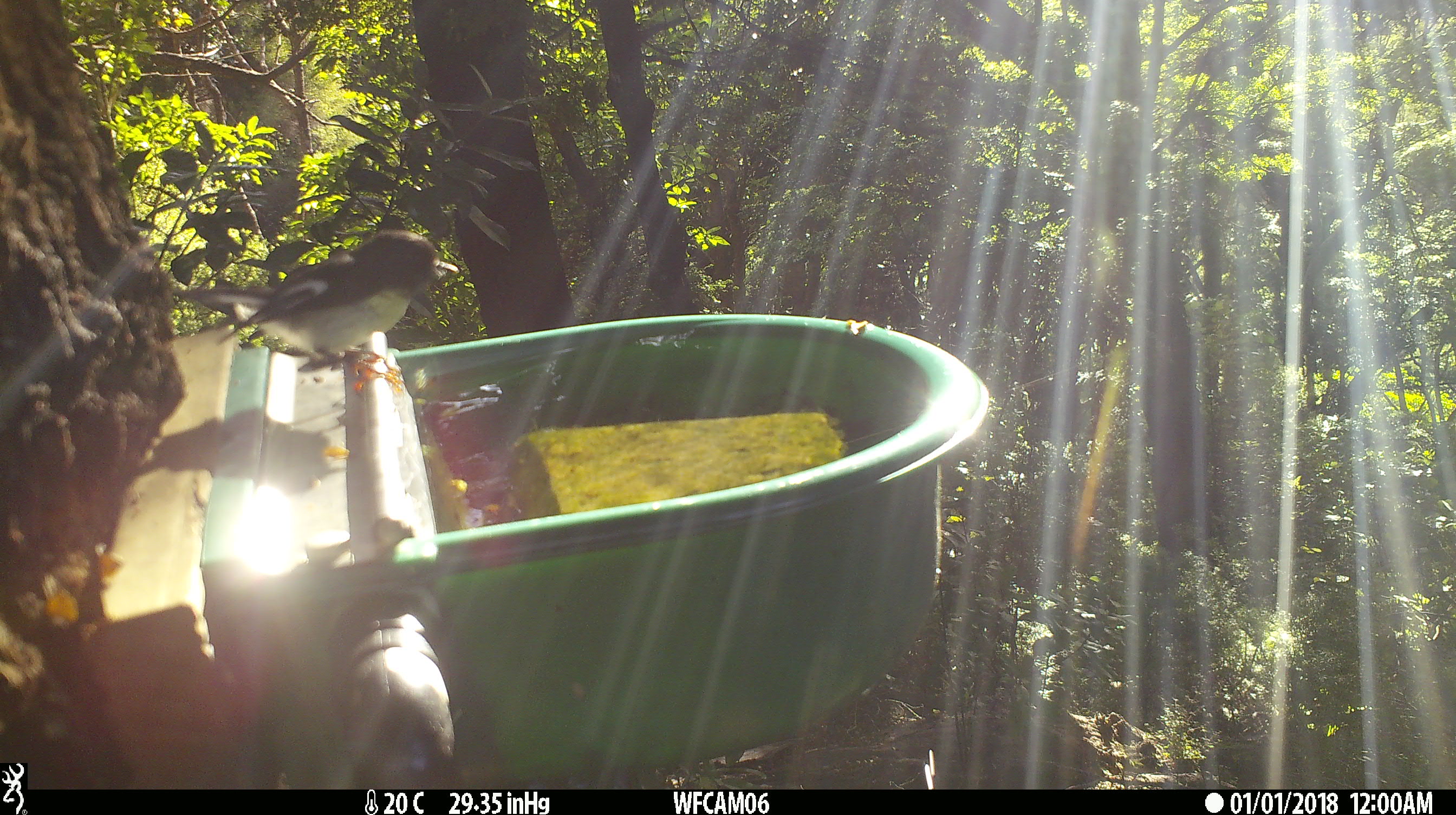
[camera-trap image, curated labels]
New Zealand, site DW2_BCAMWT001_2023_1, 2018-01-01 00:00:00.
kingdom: Animalia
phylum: Chordata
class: Aves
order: Passeriformes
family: Petroicidae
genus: Petroica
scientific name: Petroica macrocephala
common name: tomtit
Tomtit (Petroica macrocephala).